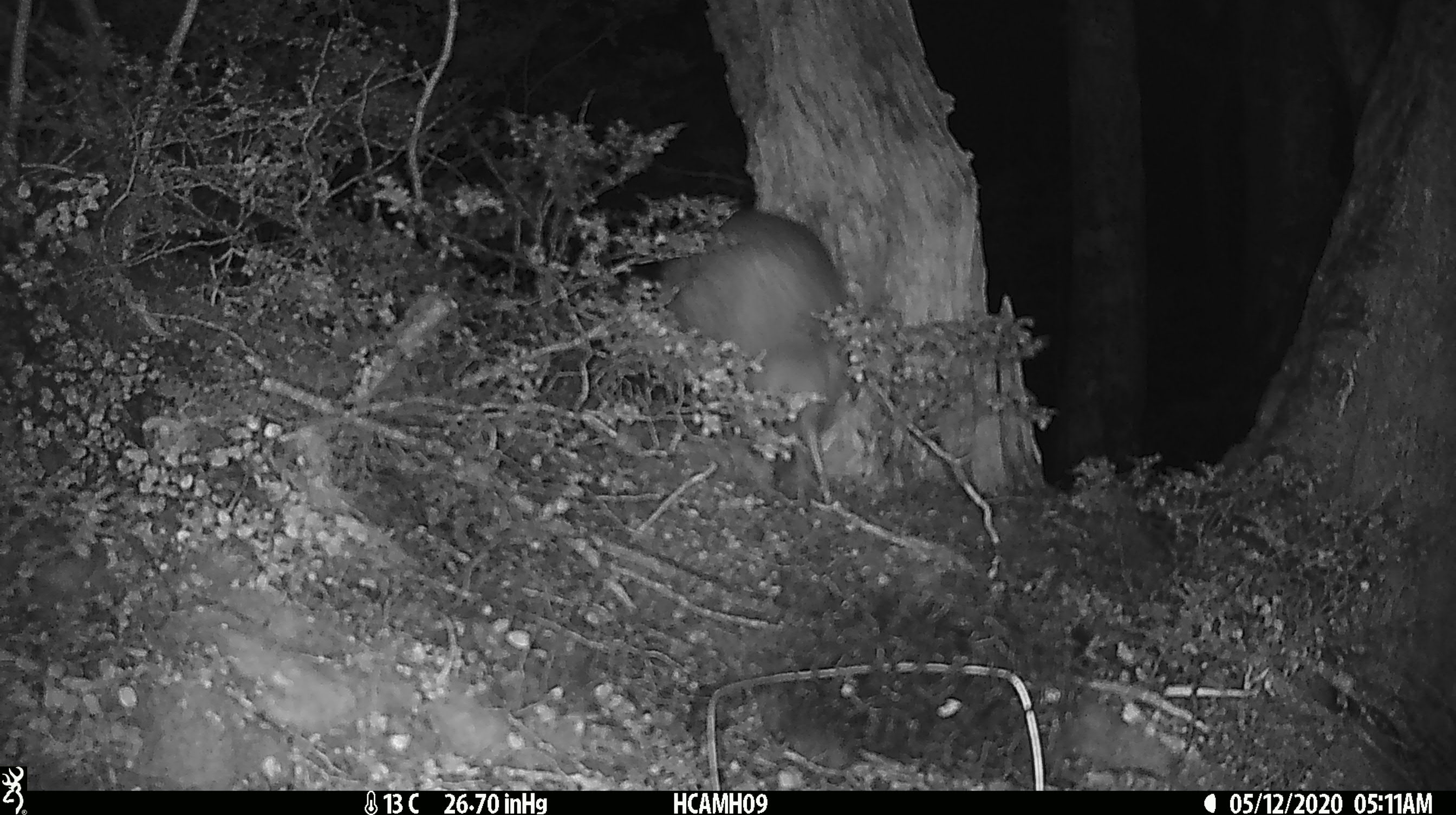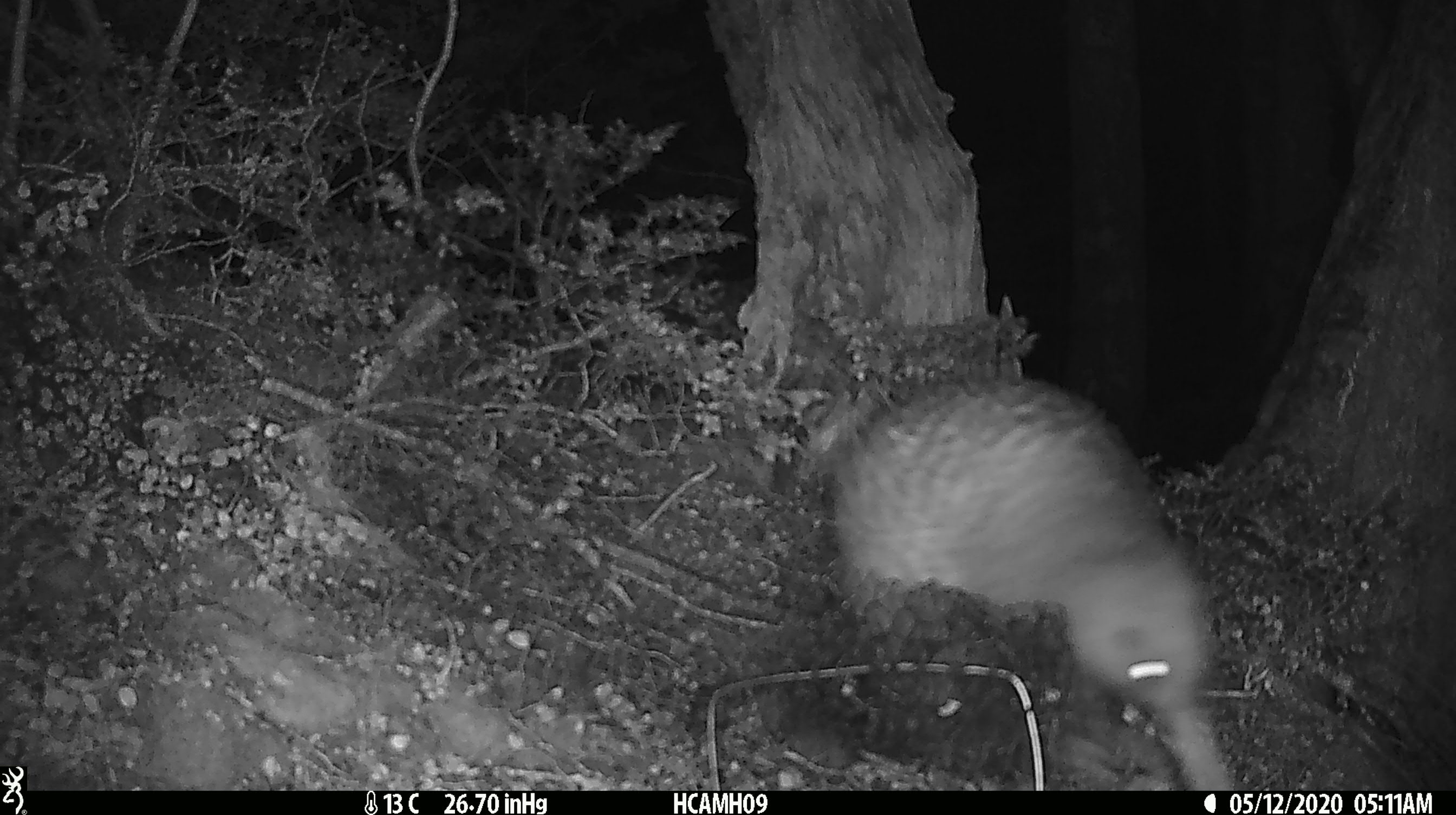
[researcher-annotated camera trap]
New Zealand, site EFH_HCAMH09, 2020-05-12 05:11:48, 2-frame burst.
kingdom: Animalia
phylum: Chordata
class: Aves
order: Apterygiformes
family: Apterygidae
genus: Apteryx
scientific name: Apteryx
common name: kiwi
Kiwi (Apteryx).